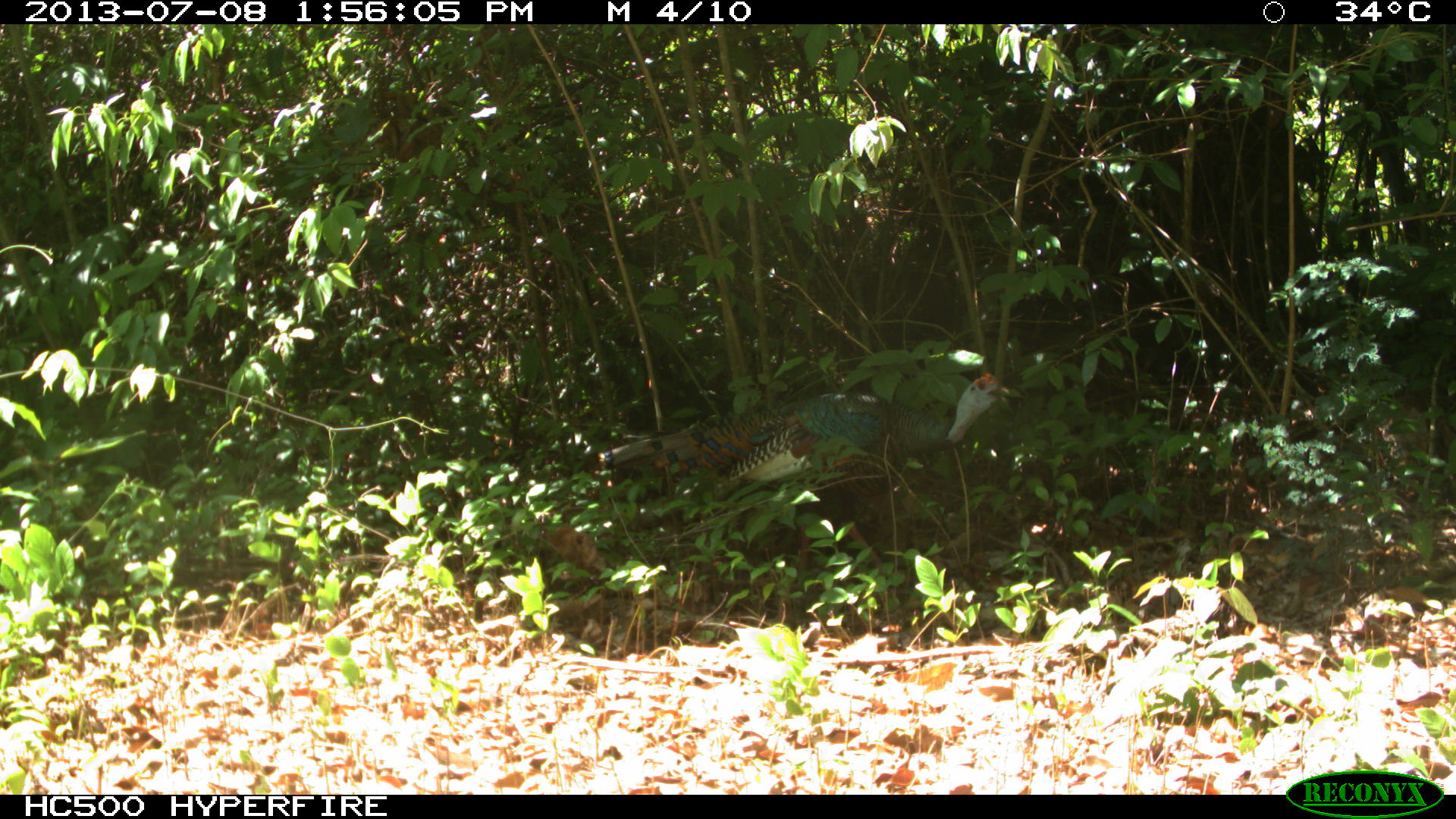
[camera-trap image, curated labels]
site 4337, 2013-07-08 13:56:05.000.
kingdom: Animalia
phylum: Chordata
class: Aves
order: Galliformes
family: Phasianidae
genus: Meleagris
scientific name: Meleagris ocellata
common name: ocellated turkey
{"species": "Meleagris ocellata (ocellated turkey)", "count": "1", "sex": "male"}